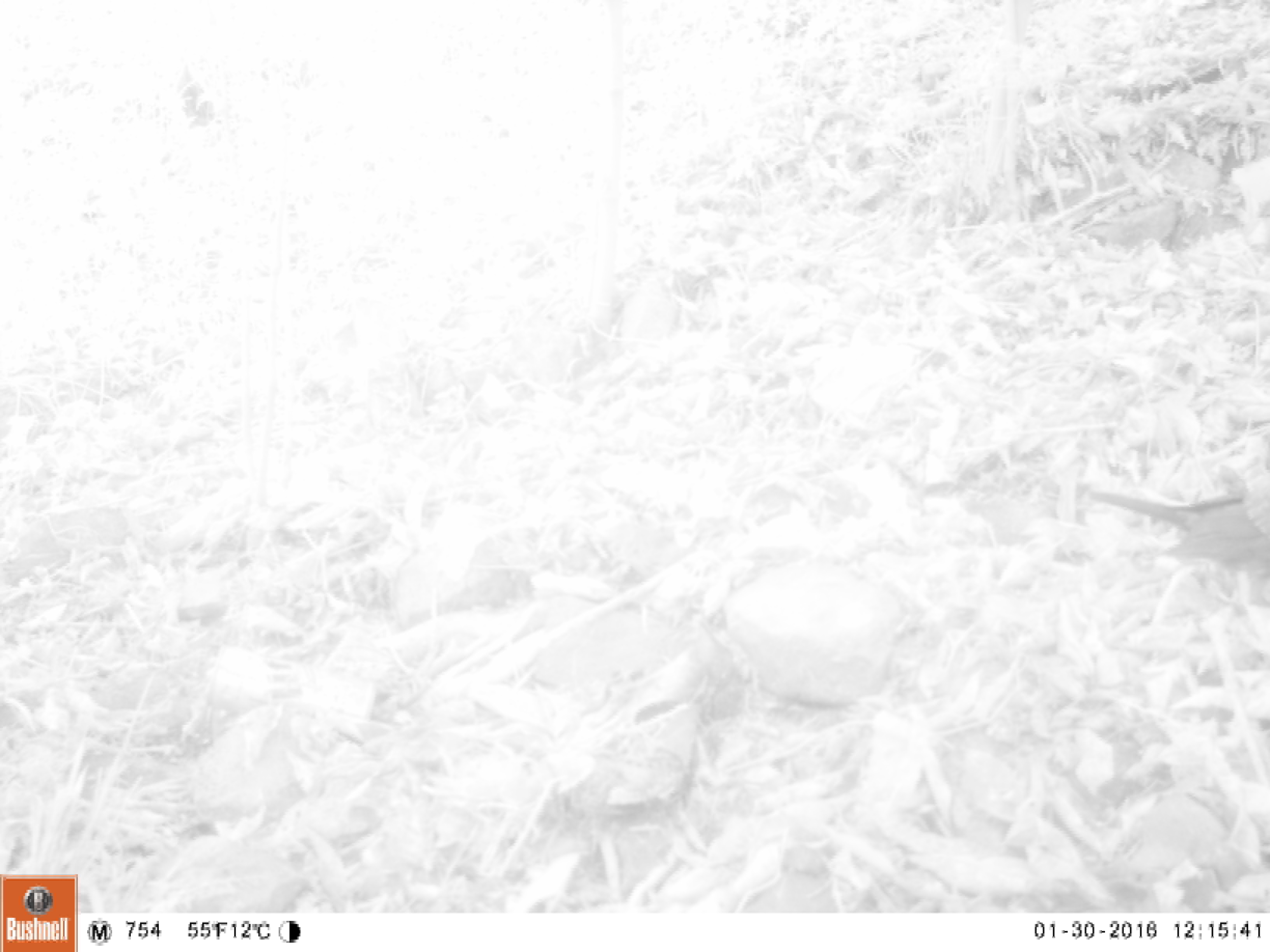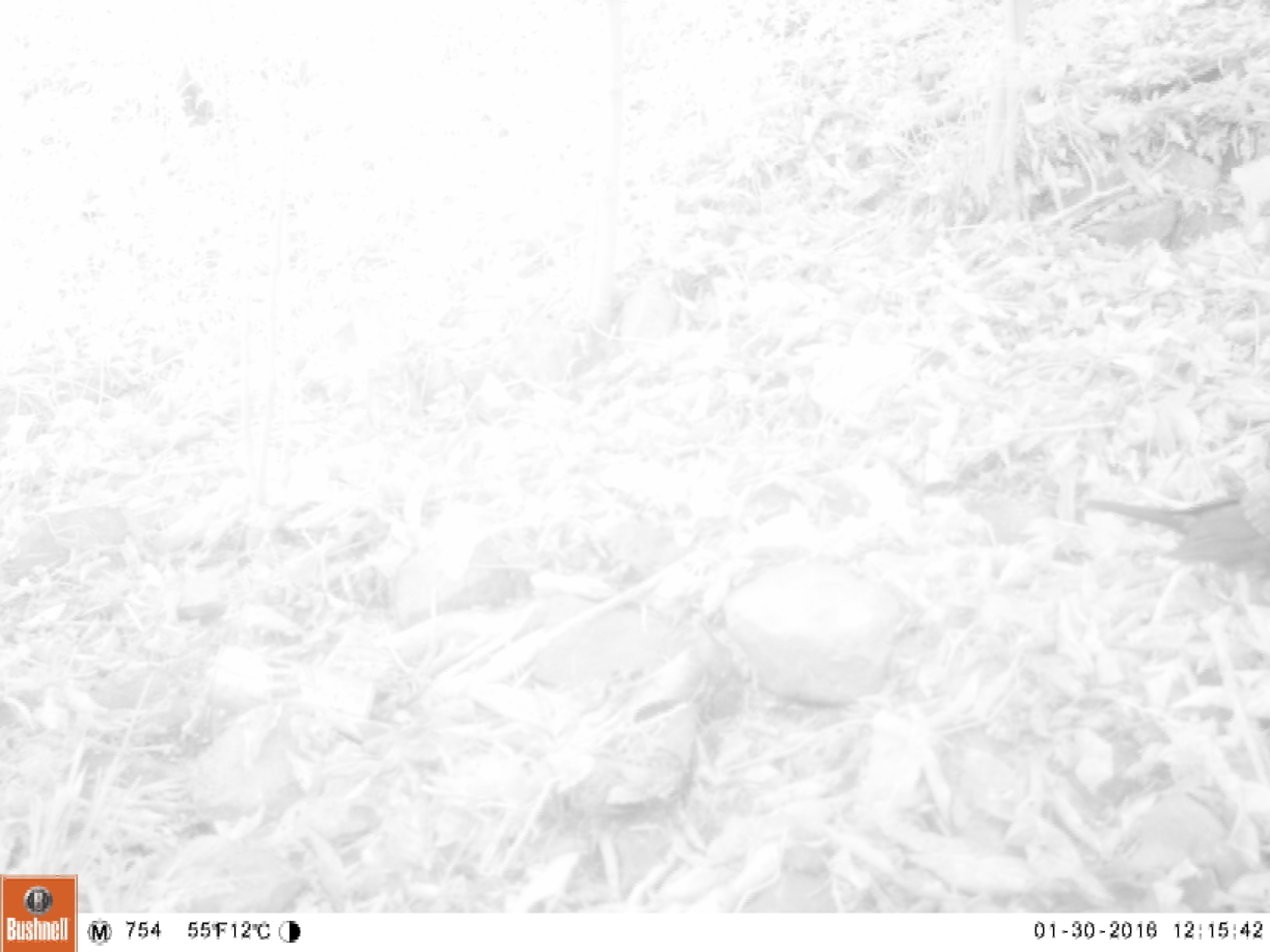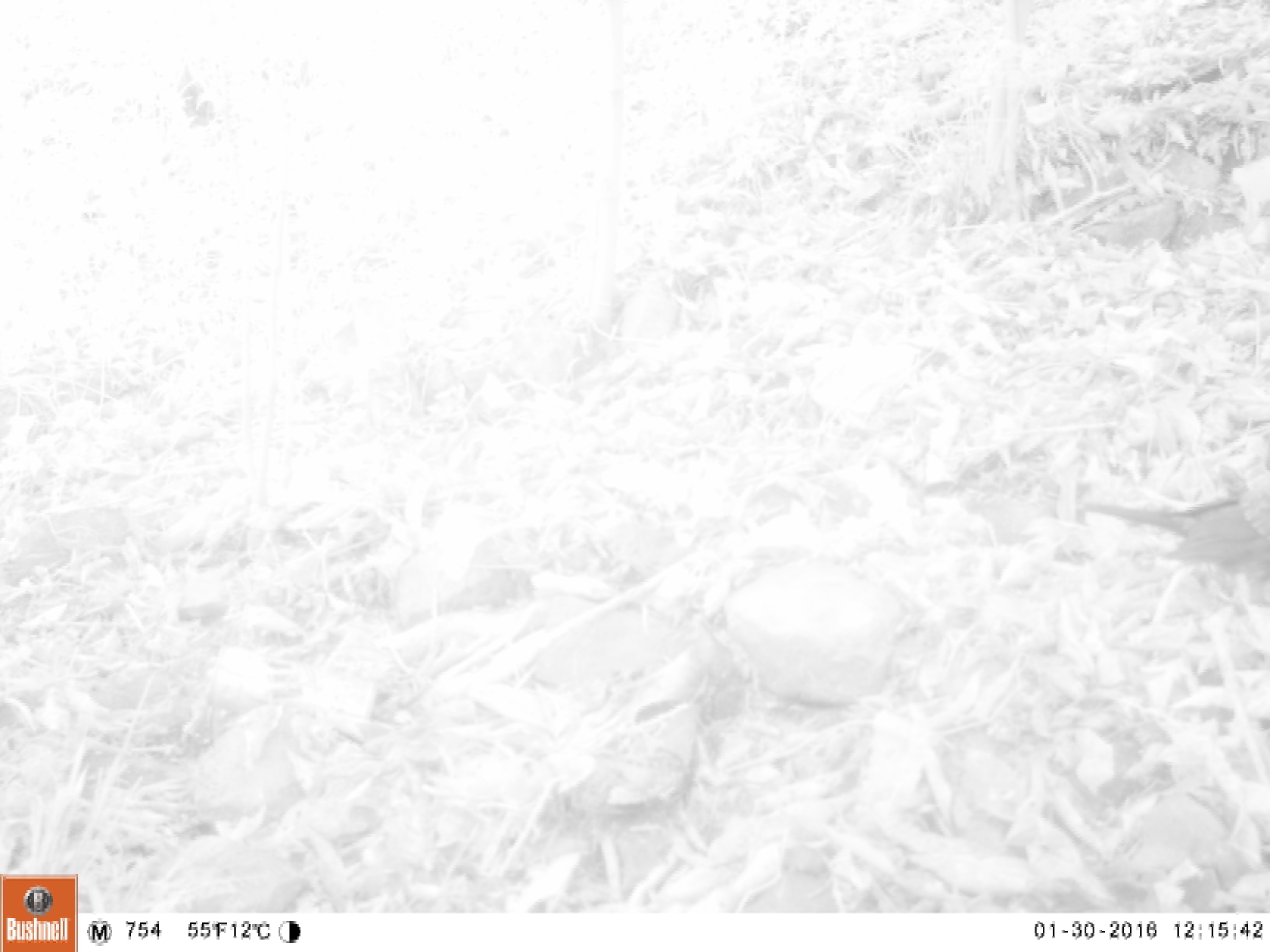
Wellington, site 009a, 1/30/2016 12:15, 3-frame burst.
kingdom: Animalia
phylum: Chordata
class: Aves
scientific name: Aves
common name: bird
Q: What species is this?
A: Bird (Aves).